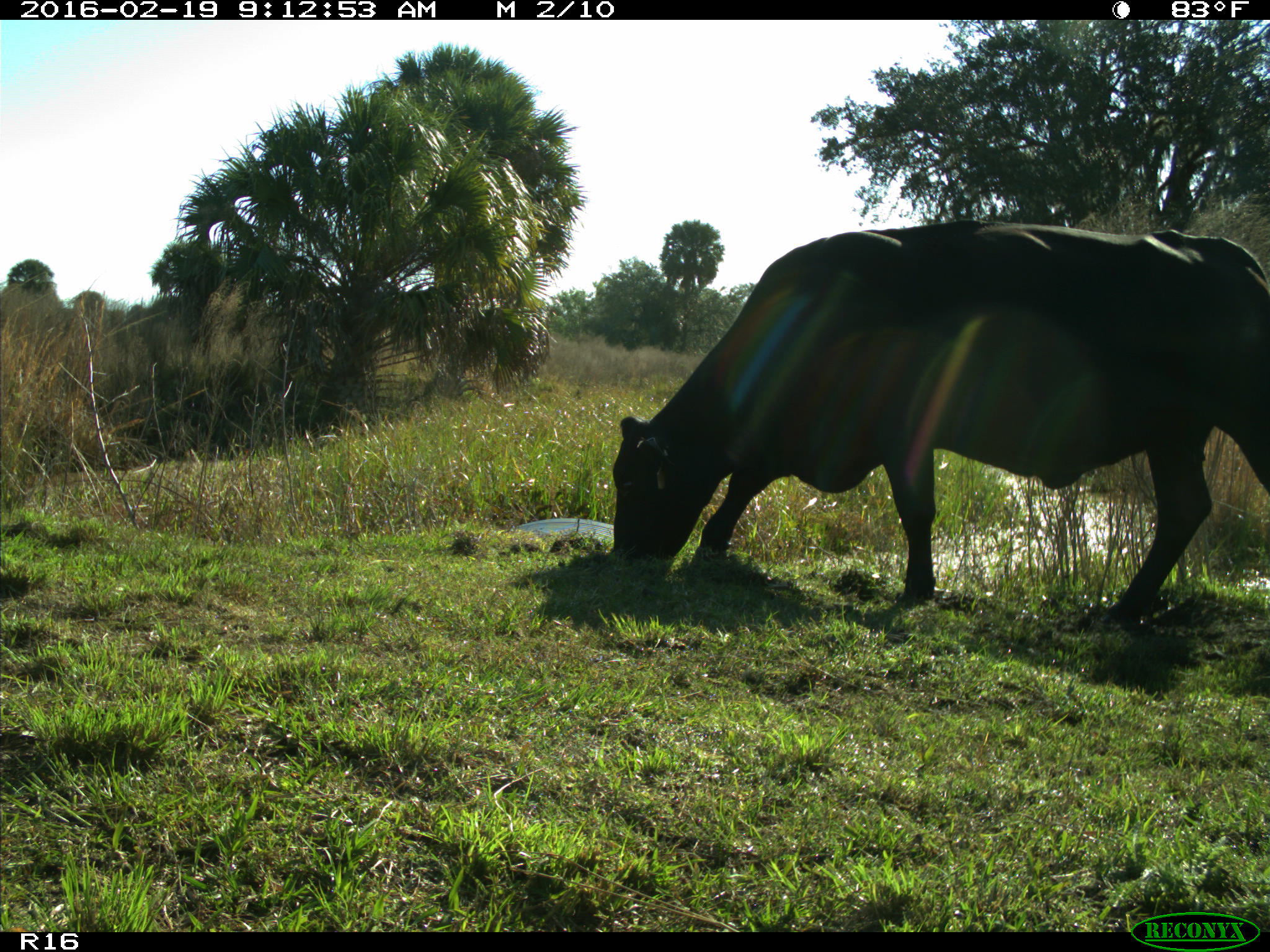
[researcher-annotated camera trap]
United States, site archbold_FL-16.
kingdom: Animalia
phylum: Chordata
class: Mammalia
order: Artiodactyla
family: Bovidae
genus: Bos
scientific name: Bos taurus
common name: domestic cow